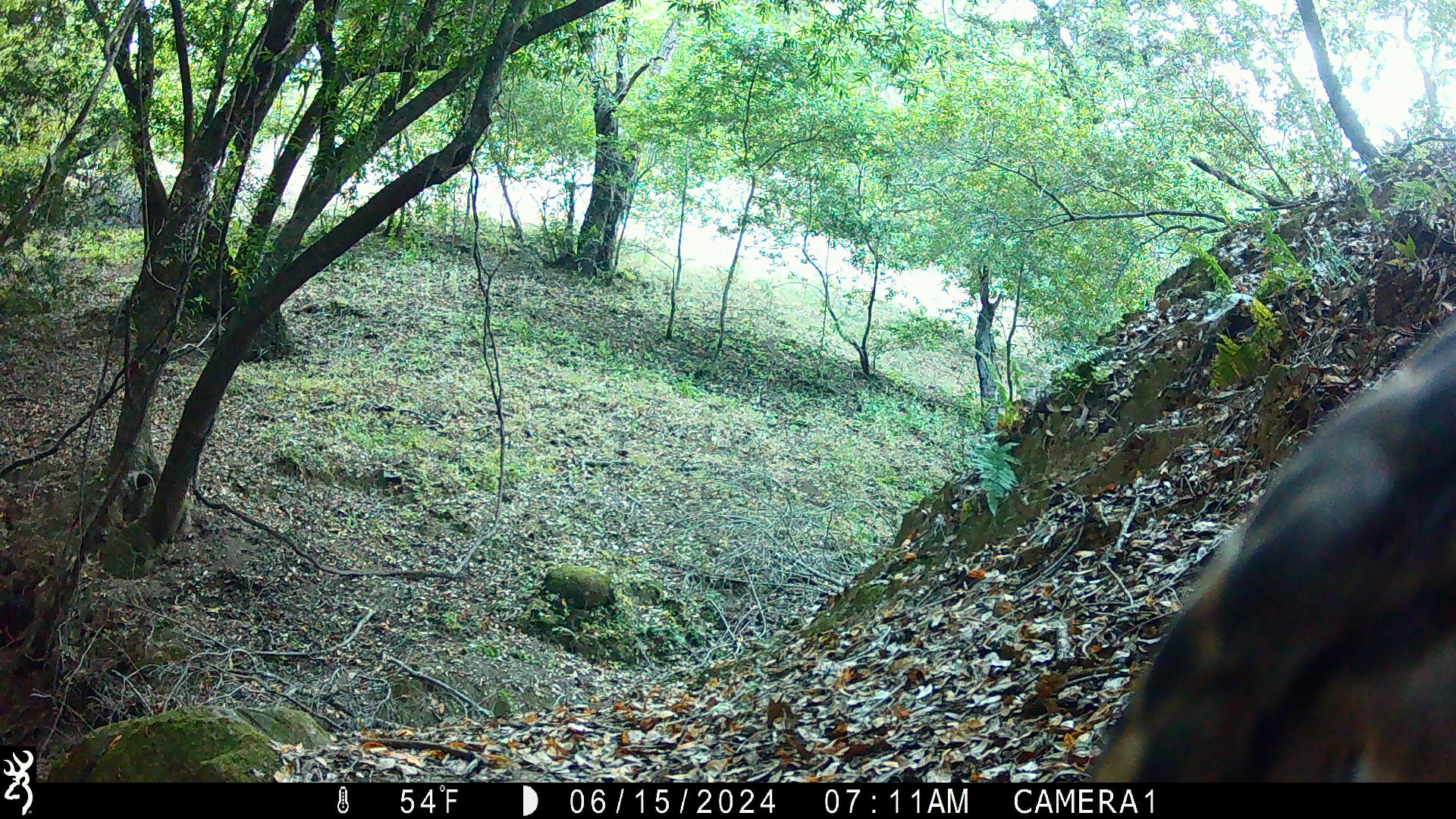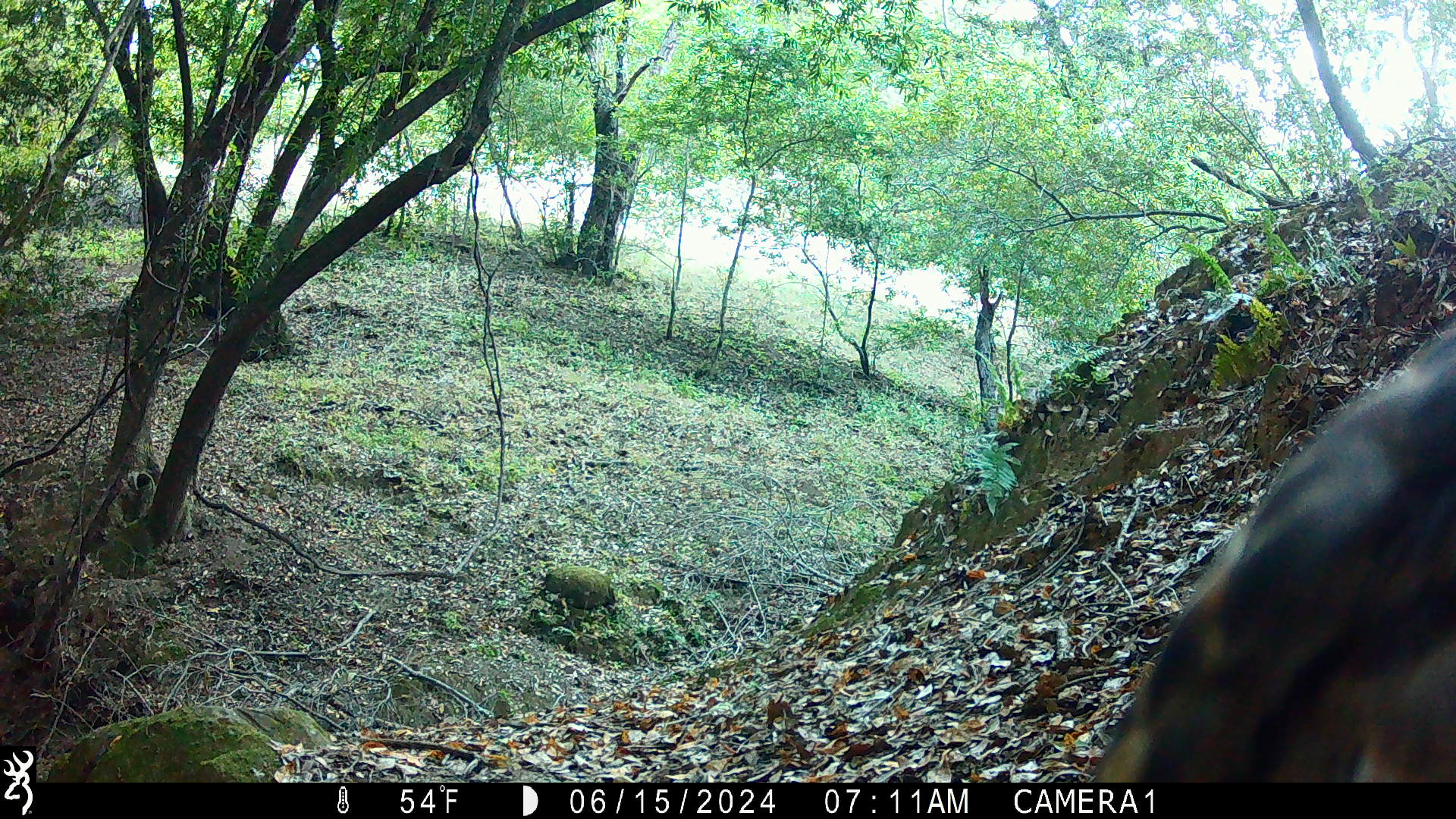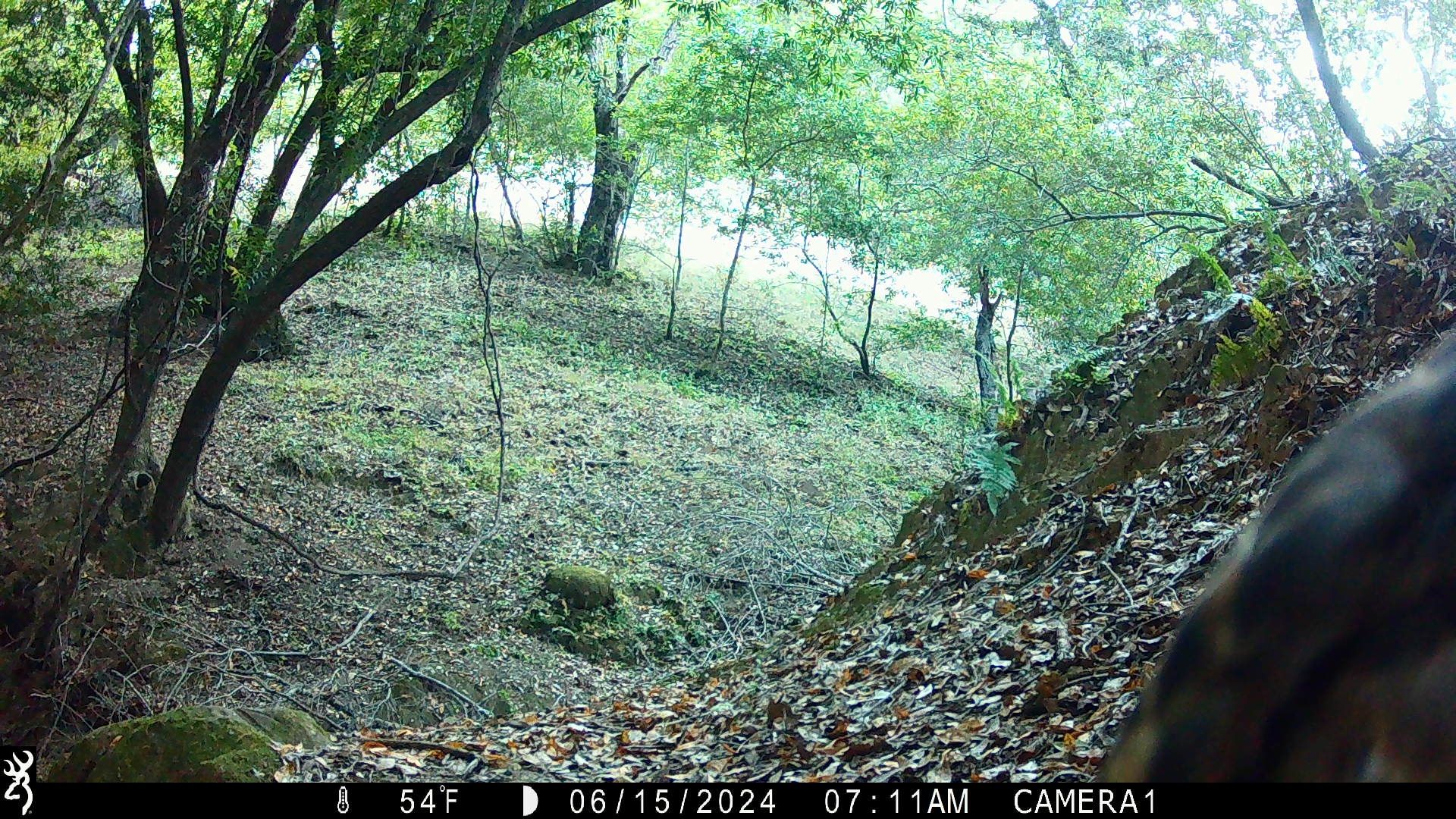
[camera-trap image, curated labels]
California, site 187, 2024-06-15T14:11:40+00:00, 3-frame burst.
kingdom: Animalia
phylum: Chordata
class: Aves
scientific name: Aves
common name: bird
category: unknown bird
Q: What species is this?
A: Unknown bird (bird) (Aves).